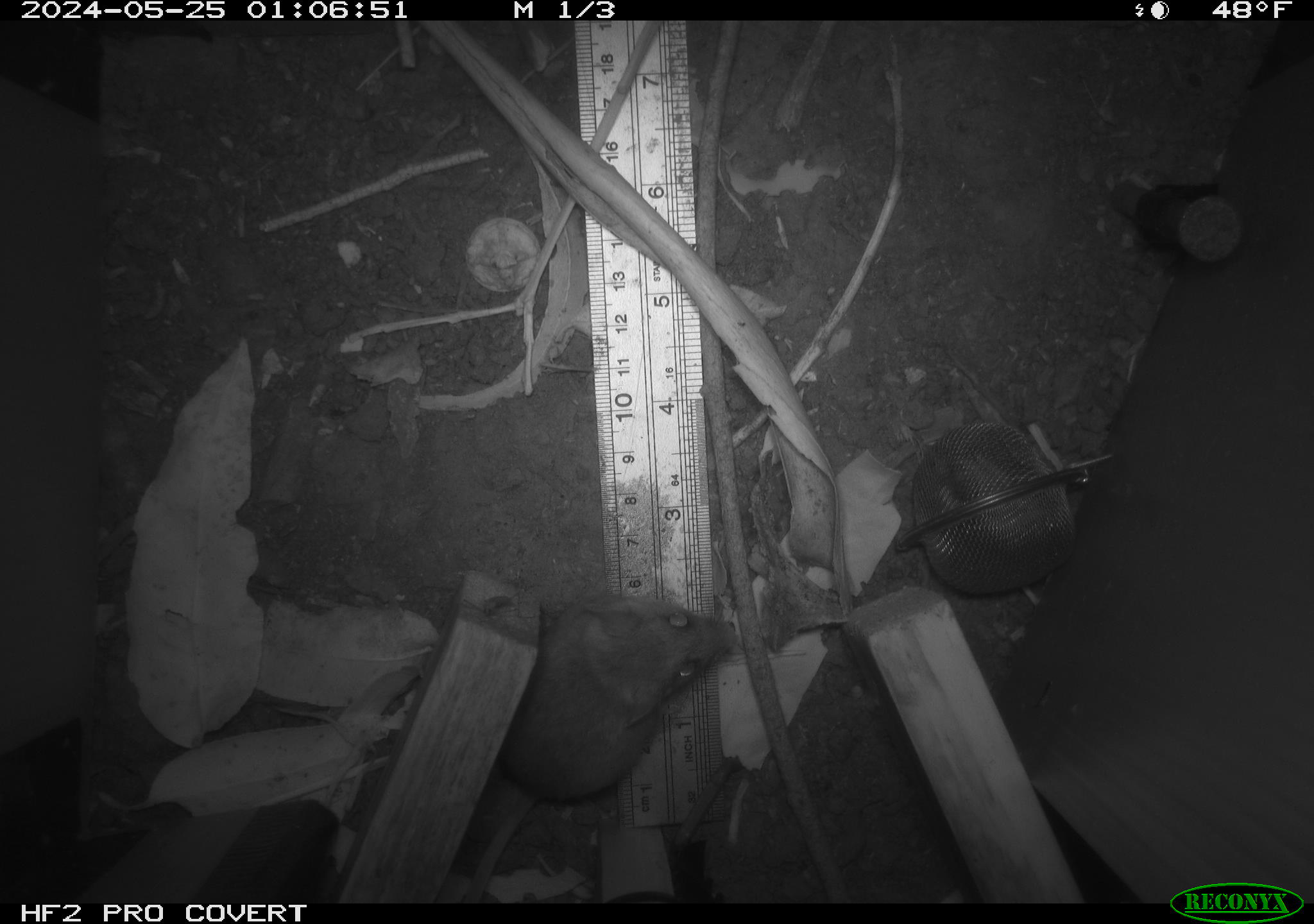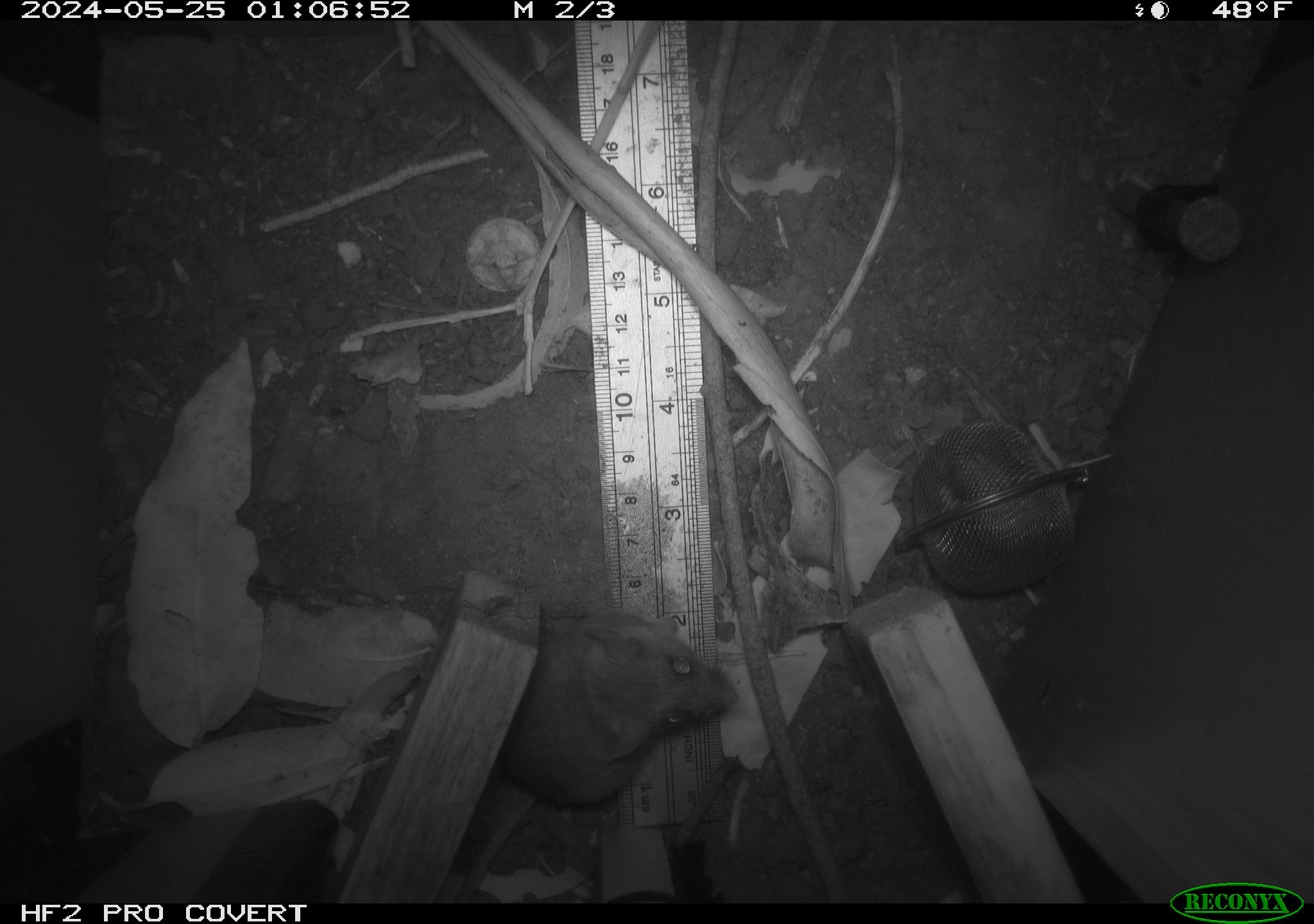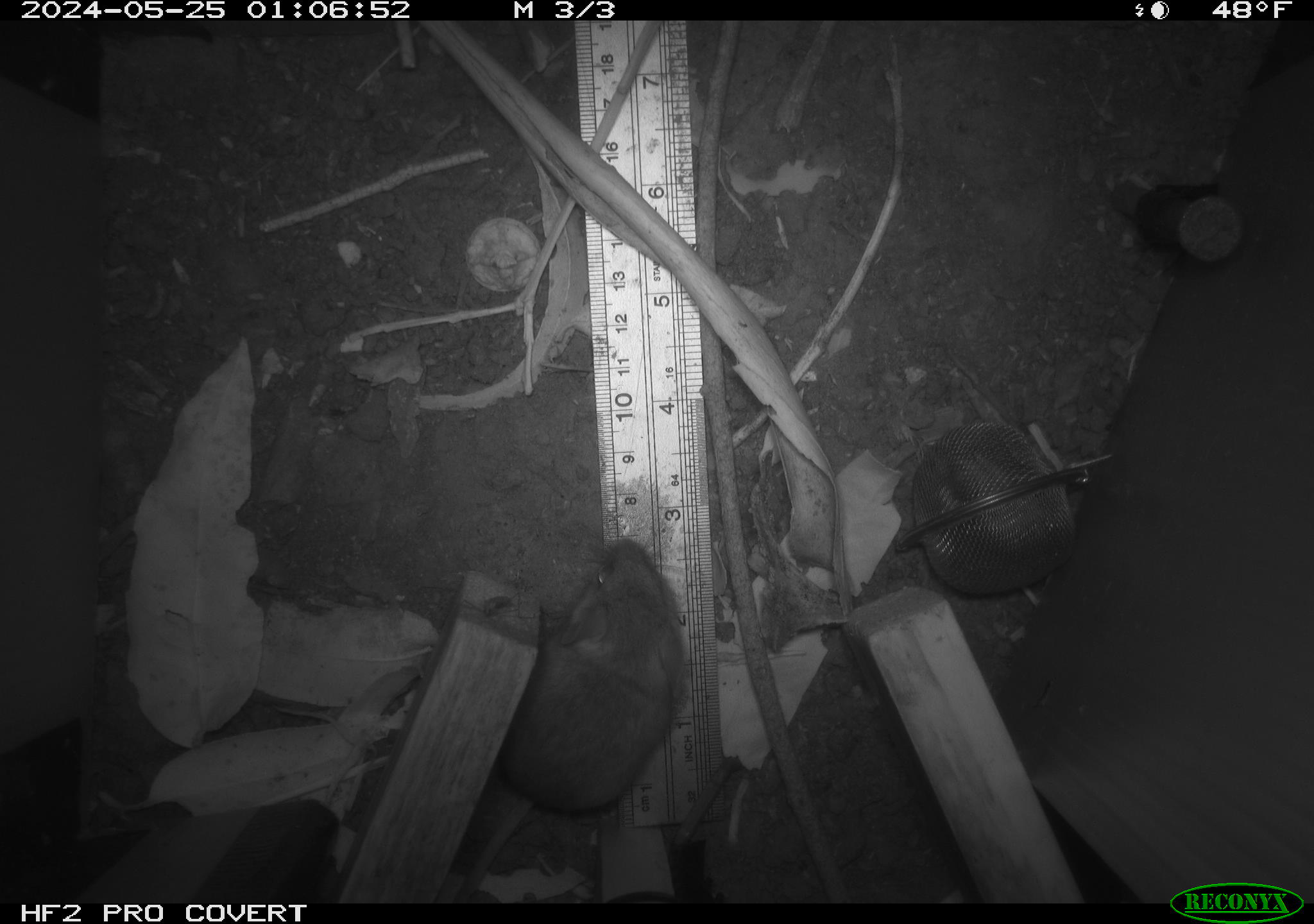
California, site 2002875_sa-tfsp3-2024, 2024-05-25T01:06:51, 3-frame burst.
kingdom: Animalia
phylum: Chordata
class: Mammalia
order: Rodentia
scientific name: Rodentia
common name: rodent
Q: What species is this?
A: Rodent (Rodentia).